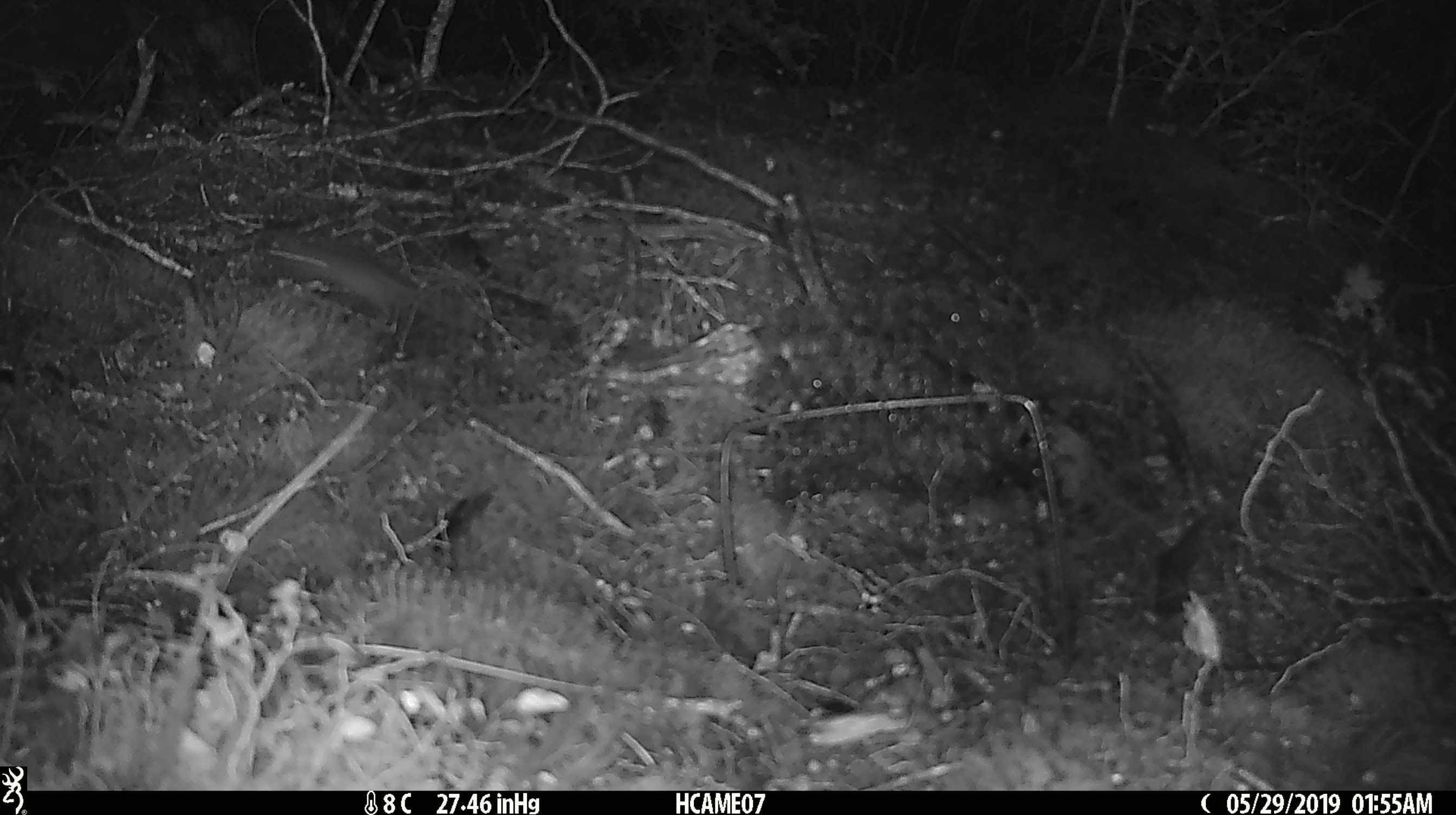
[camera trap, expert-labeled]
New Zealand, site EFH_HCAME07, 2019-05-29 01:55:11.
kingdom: Animalia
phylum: Chordata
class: Mammalia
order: Rodentia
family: Muridae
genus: Mus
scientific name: Mus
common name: mouse